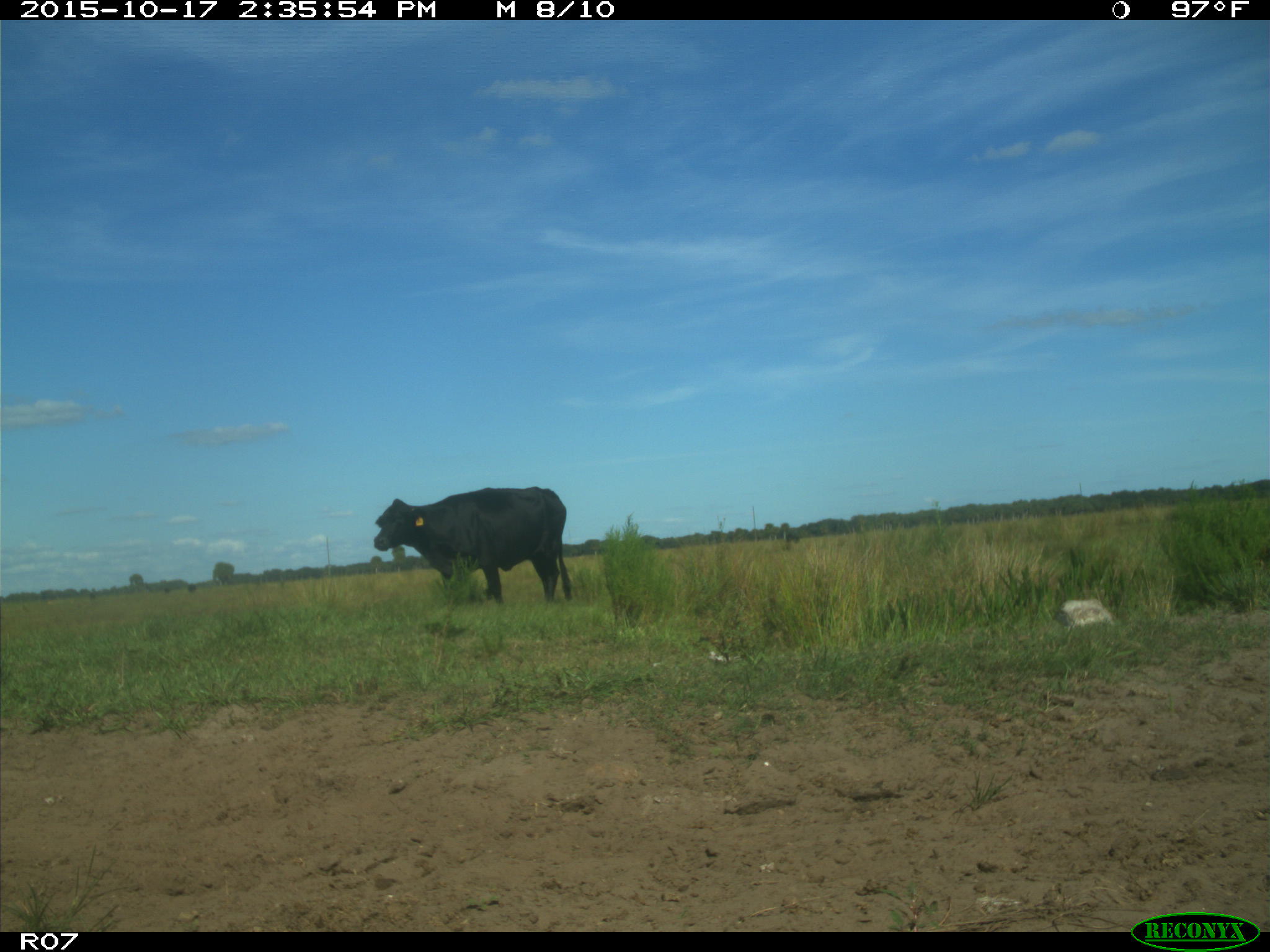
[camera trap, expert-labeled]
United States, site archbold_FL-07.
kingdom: Animalia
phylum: Chordata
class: Mammalia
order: Artiodactyla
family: Bovidae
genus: Bos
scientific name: Bos taurus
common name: domestic cow